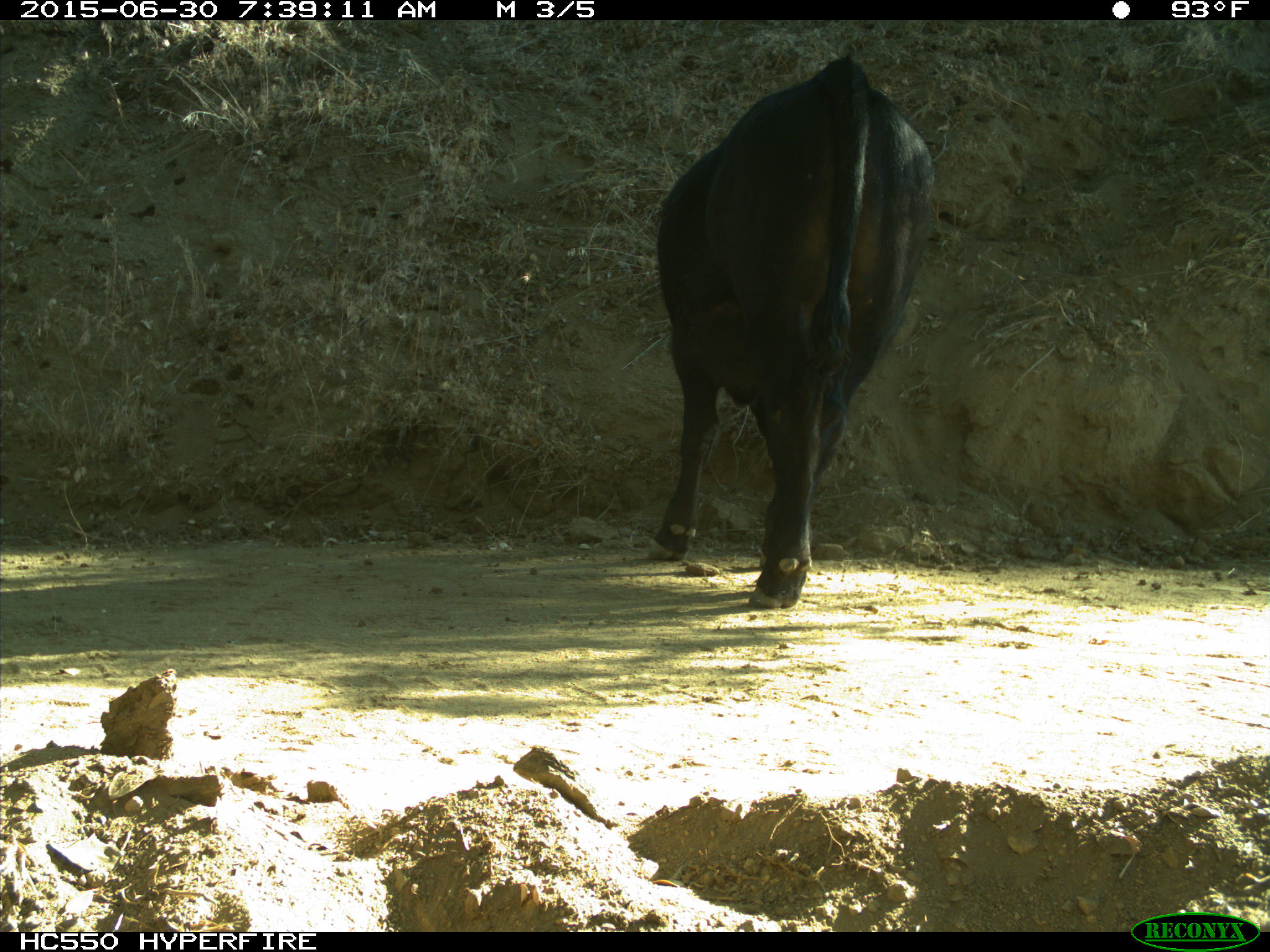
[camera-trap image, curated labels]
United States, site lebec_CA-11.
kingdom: Animalia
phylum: Chordata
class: Mammalia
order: Artiodactyla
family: Bovidae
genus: Bos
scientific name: Bos taurus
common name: domestic cow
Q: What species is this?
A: Bos taurus (domestic cow).